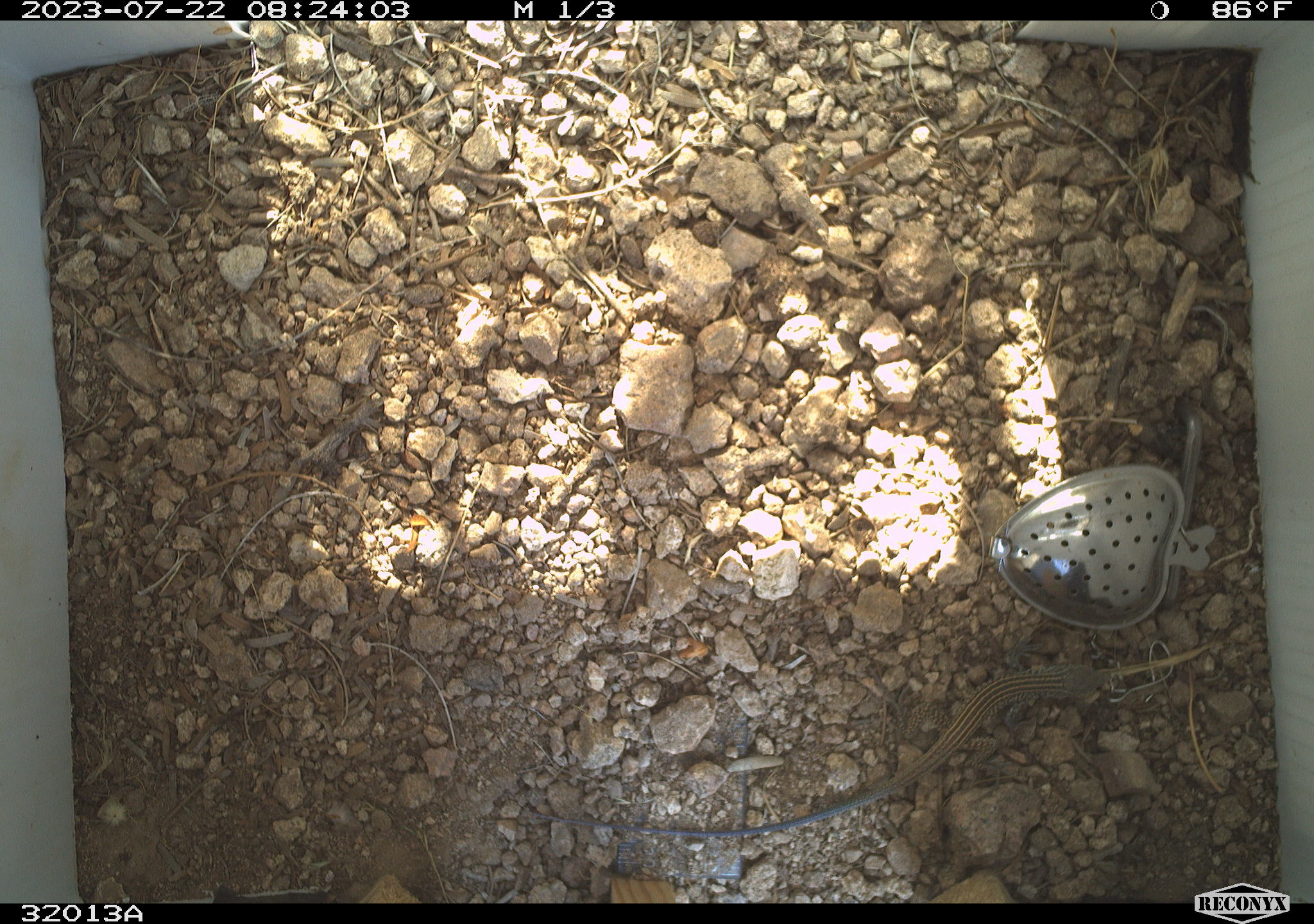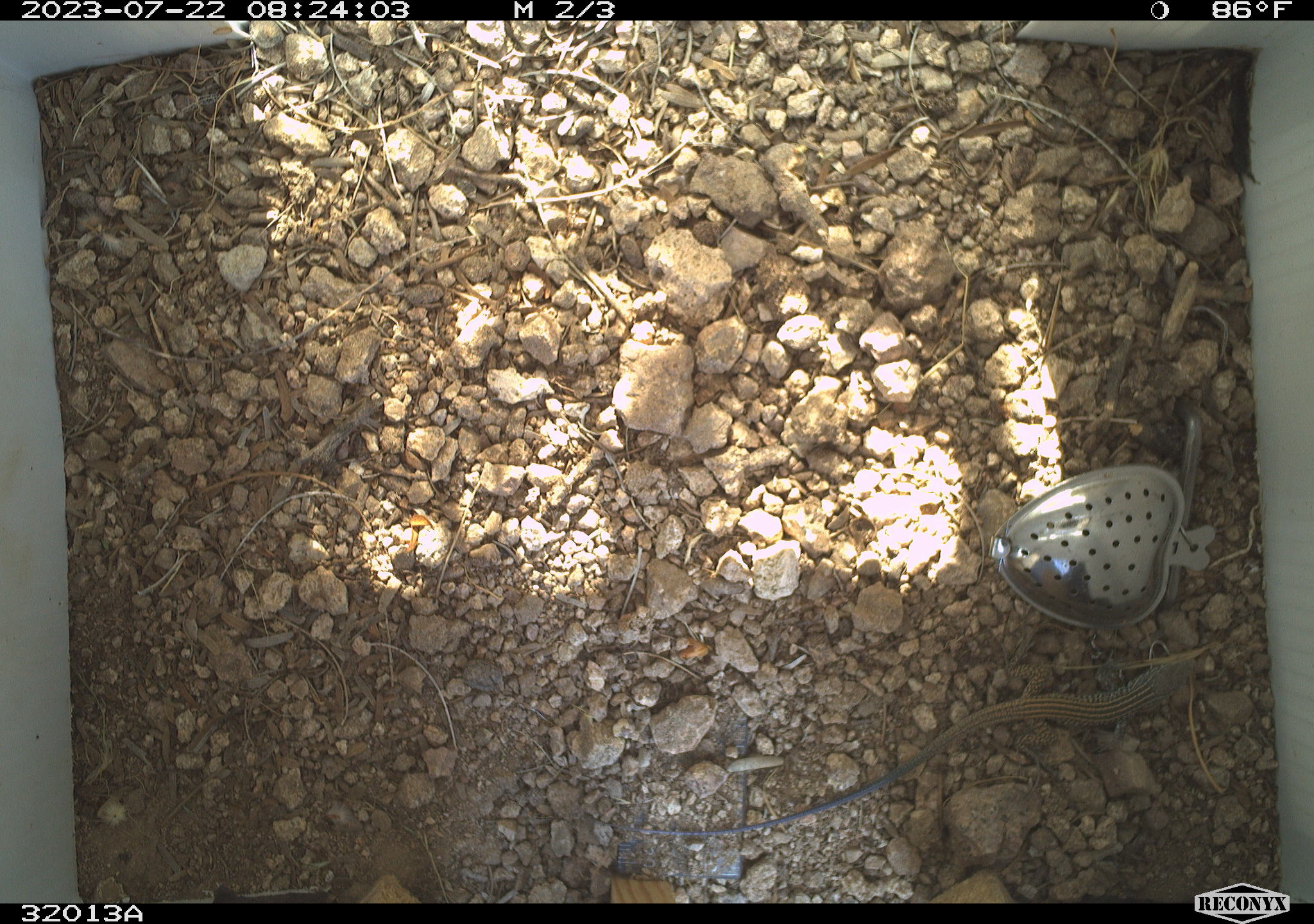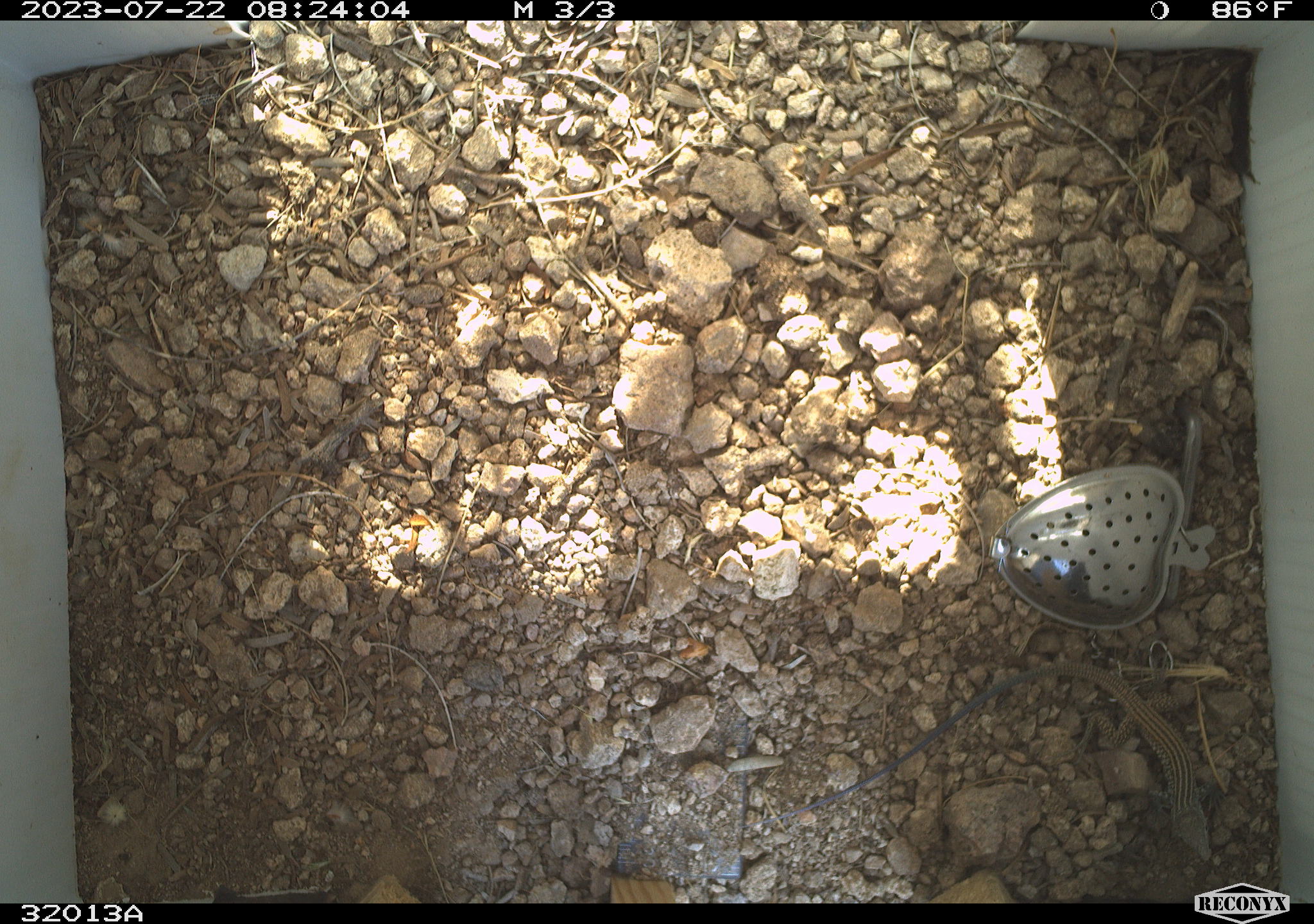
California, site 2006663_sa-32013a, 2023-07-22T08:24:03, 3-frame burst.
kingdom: Animalia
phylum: Chordata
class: Reptilia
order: Squamata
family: Teiidae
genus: Aspidoscelis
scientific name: Aspidoscelis tigris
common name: western whiptail